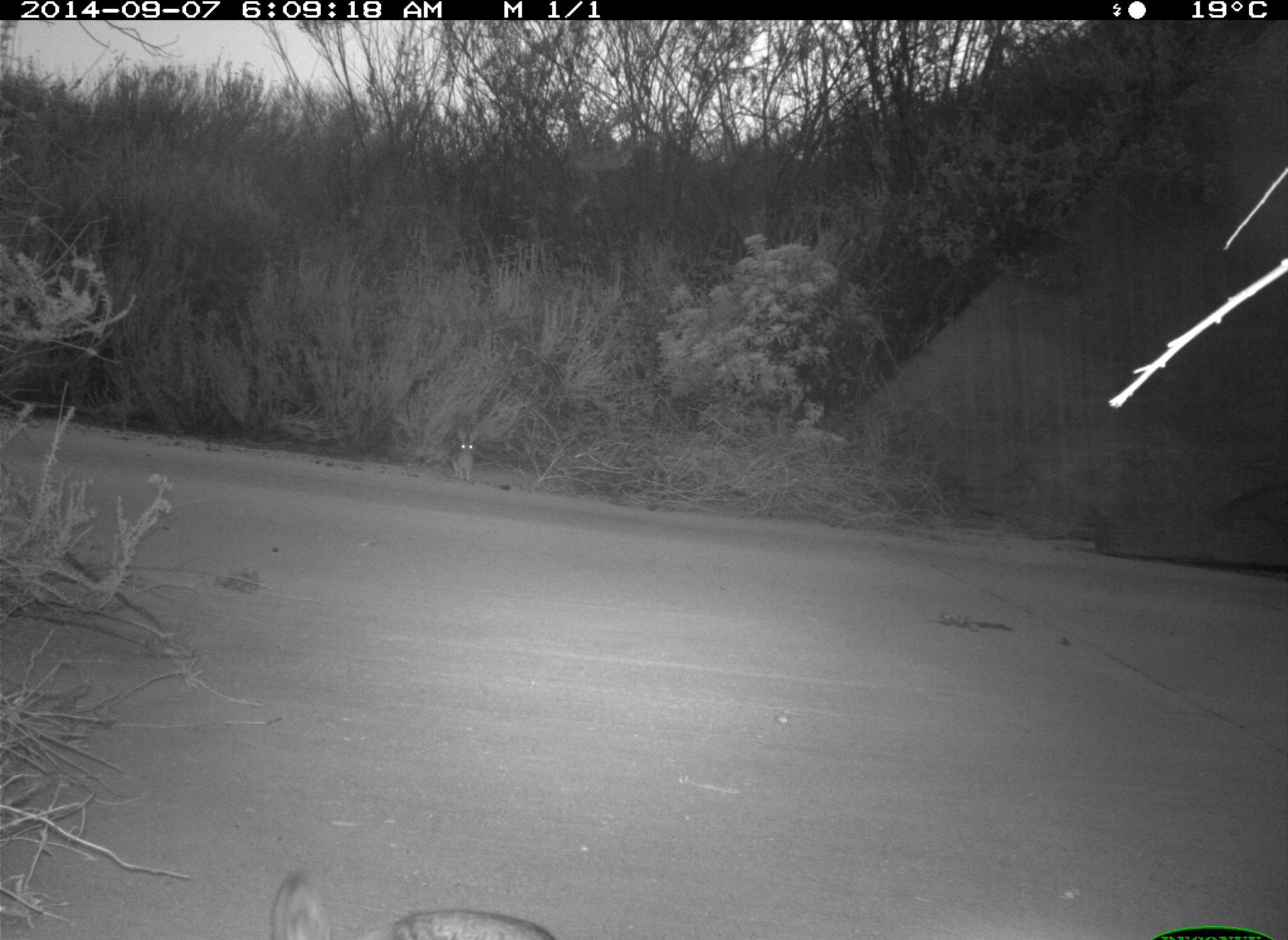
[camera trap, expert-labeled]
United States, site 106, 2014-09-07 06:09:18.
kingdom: Animalia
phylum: Chordata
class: Mammalia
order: Lagomorpha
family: Leporidae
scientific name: Leporidae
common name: rabbits and hares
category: rabbit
Rabbit (rabbits and hares) (Leporidae).